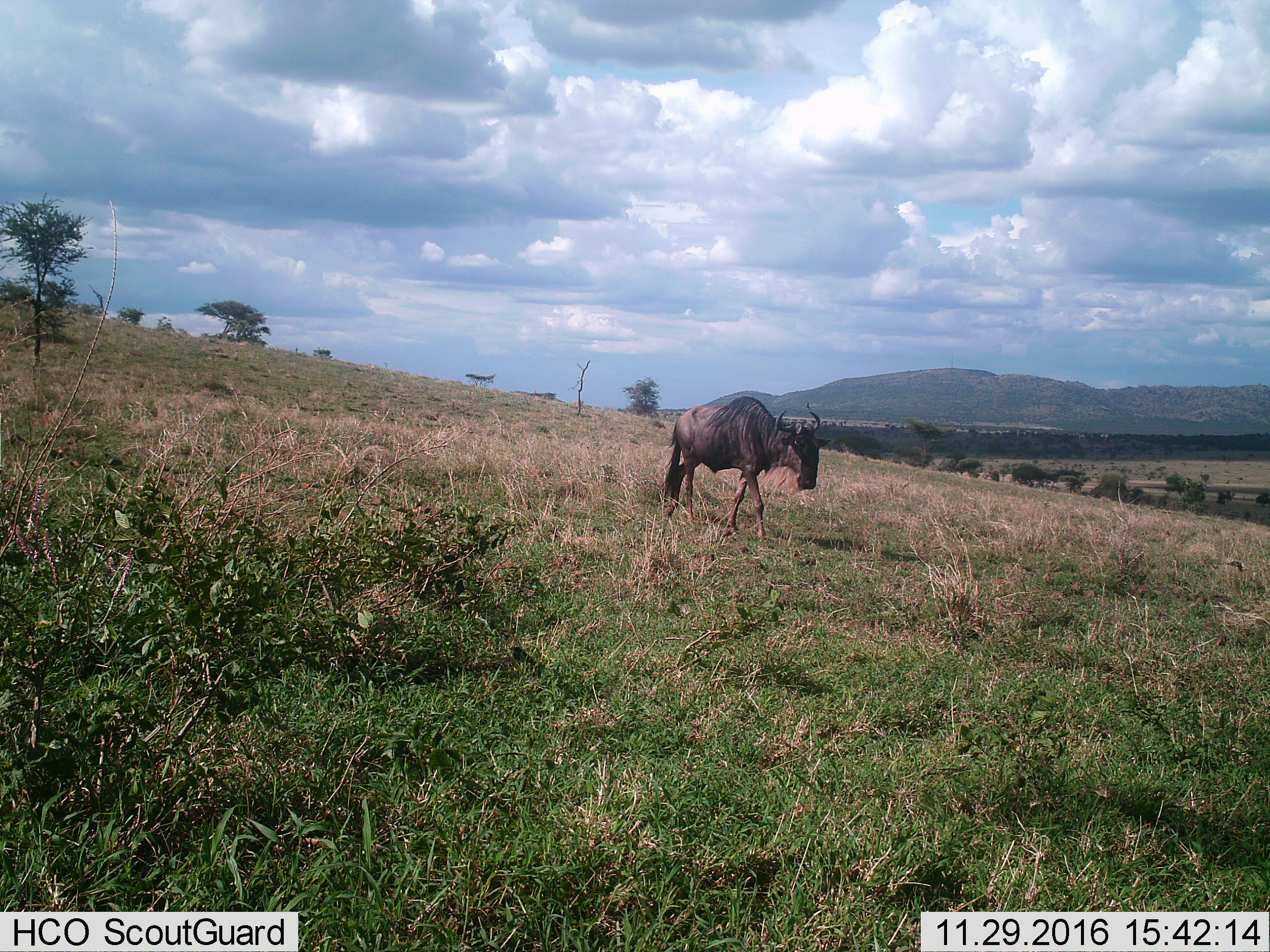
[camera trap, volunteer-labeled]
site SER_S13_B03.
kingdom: Animalia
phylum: Chordata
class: Mammalia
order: Artiodactyla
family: Bovidae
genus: Connochaetes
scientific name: Connochaetes taurinus taurinus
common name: blue wildebeest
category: wildebeestblue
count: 1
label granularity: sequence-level